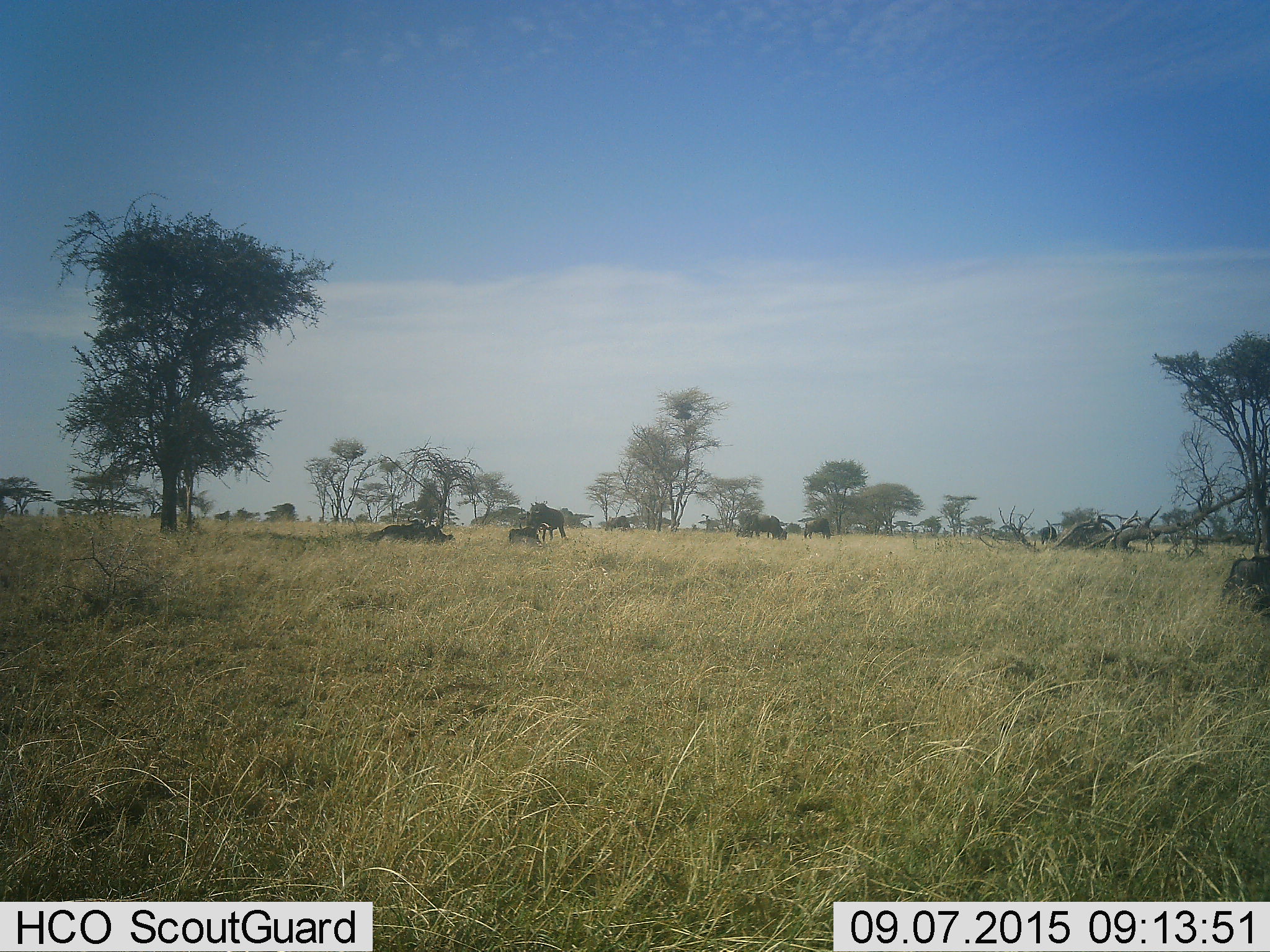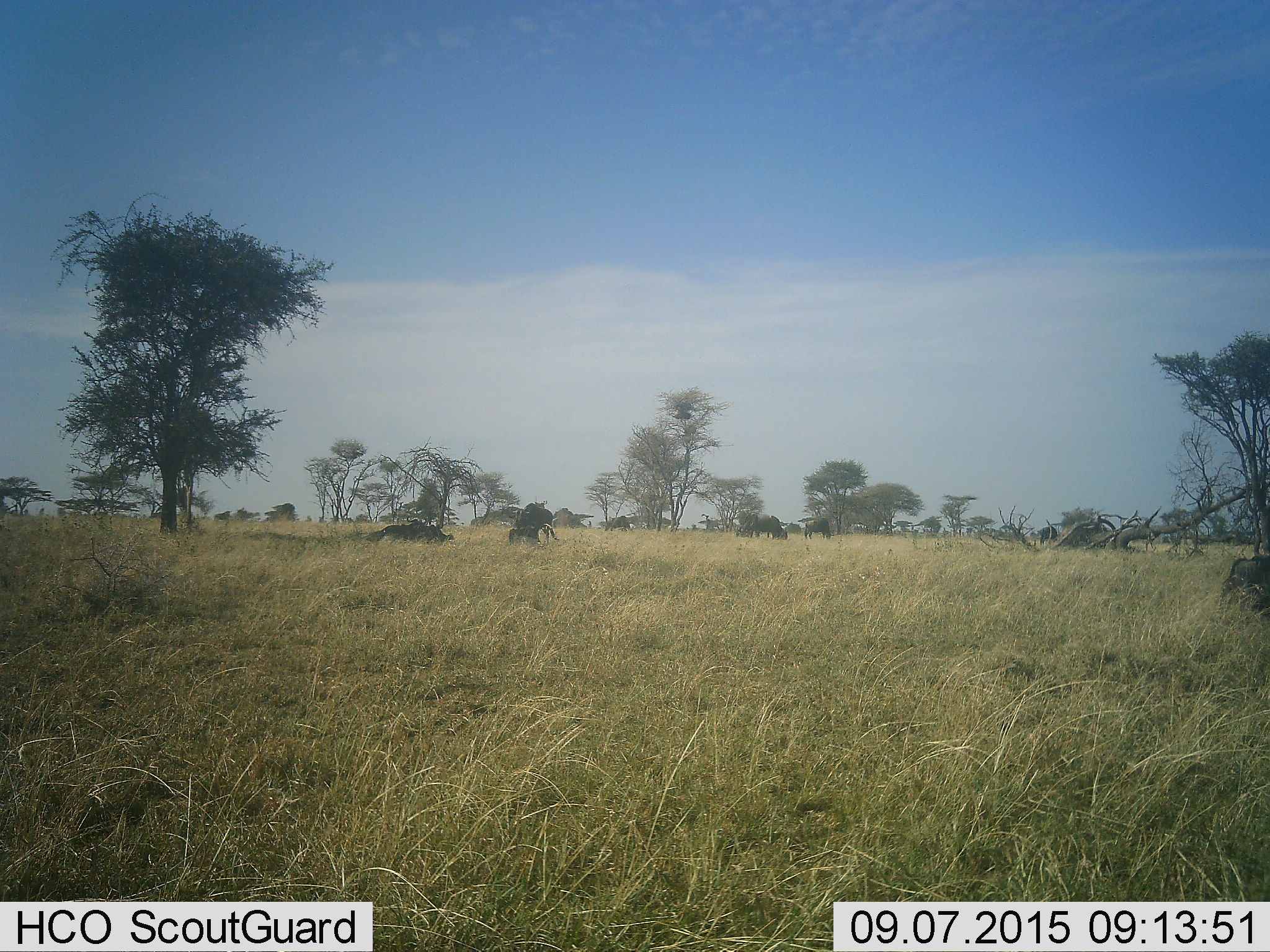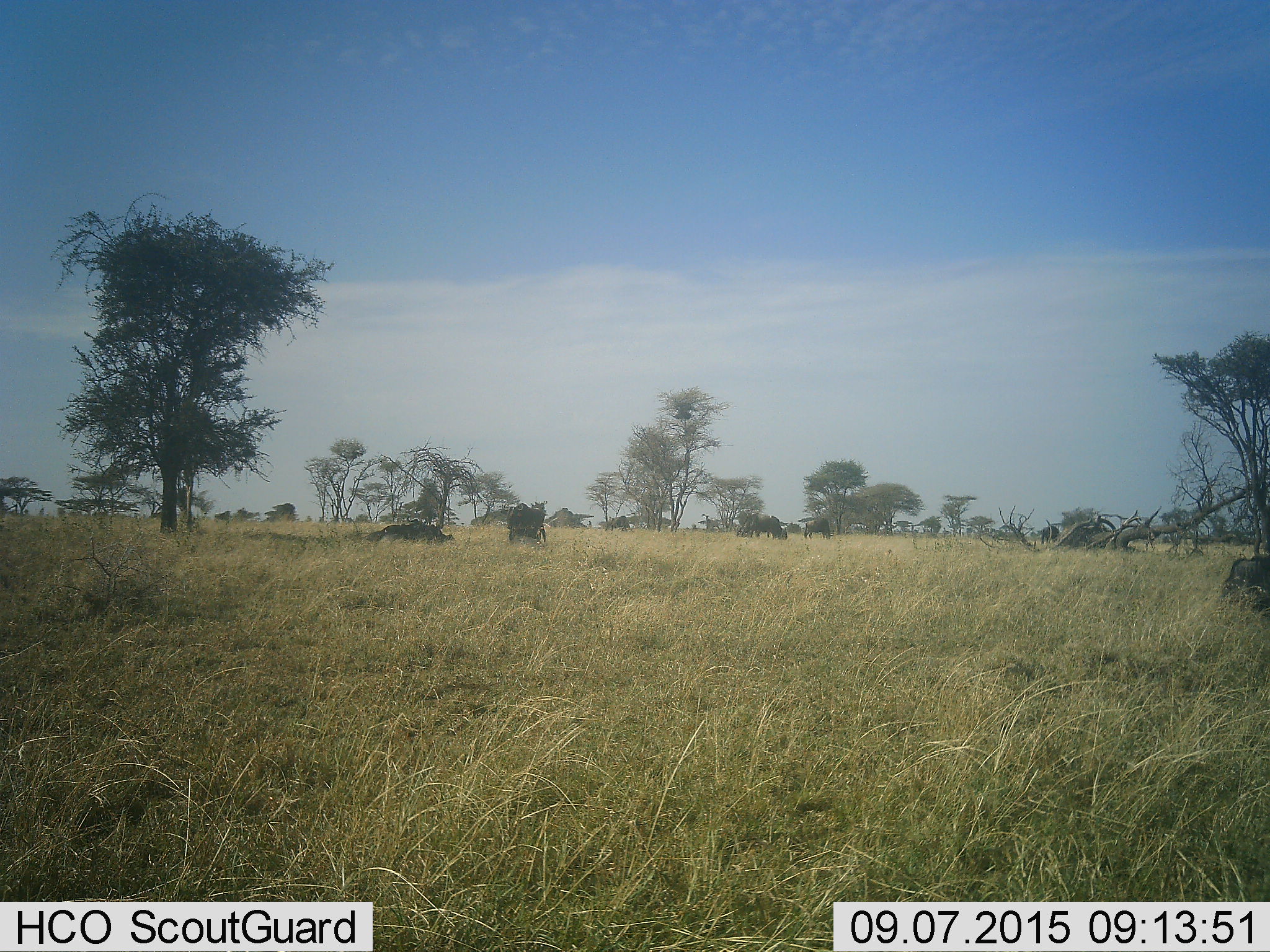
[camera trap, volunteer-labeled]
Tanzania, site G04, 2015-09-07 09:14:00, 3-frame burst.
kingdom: Animalia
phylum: Chordata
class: Mammalia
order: Artiodactyla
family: Bovidae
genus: Connochaetes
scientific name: Connochaetes taurinus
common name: blue wildebeest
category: wildebeest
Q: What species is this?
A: Wildebeest (blue wildebeest) (Connochaetes taurinus).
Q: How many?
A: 11-50.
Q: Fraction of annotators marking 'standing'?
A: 75%.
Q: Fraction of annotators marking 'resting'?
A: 75%.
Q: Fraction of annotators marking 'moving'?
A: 62%.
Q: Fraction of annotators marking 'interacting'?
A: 0%.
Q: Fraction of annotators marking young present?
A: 12%.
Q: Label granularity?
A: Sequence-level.